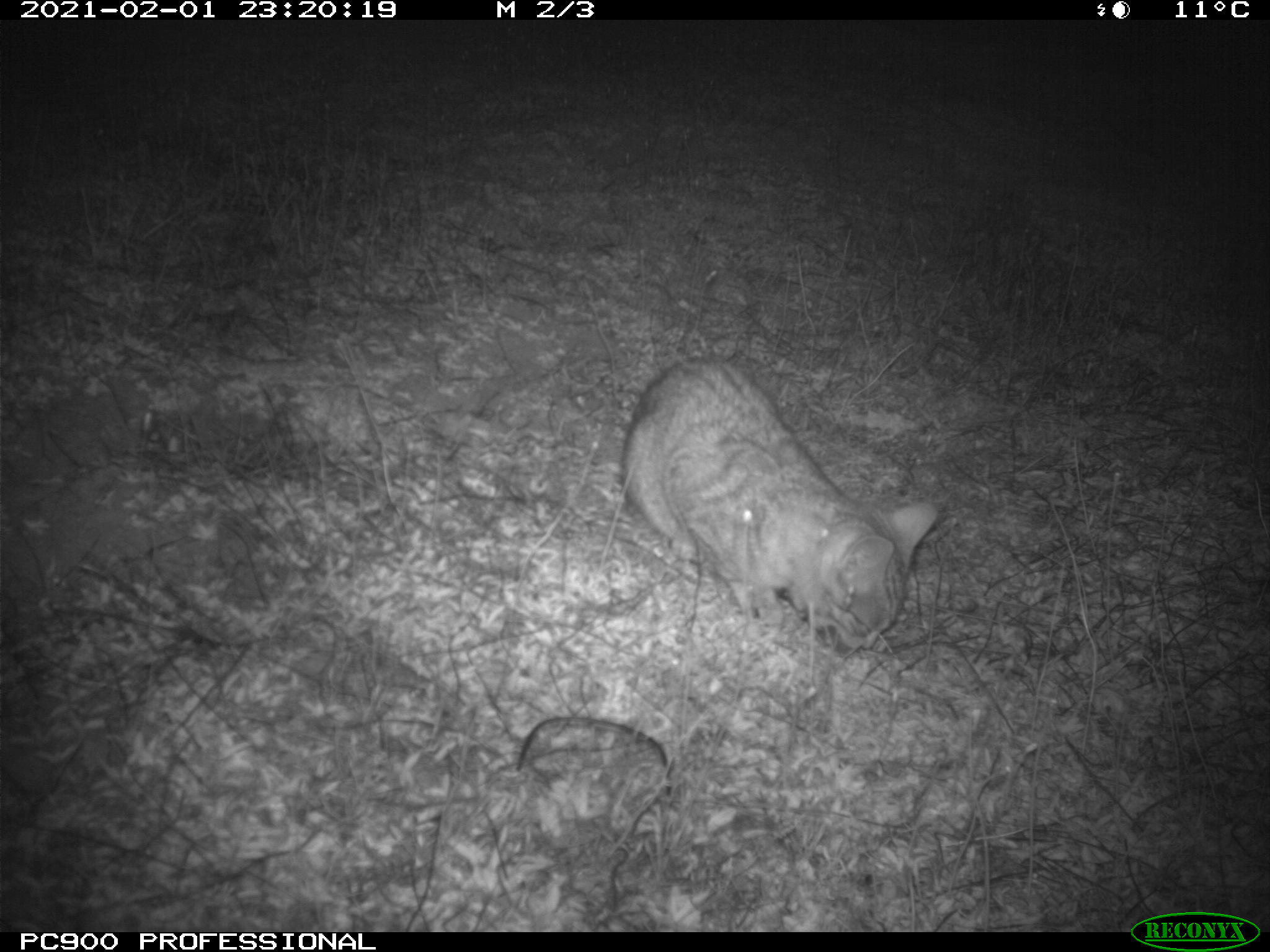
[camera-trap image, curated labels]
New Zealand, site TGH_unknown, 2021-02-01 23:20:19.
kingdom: Animalia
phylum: Chordata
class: Mammalia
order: Carnivora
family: Felidae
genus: Felis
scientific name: Felis catus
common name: domestic cat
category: cat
Cat (domestic cat) (Felis catus).